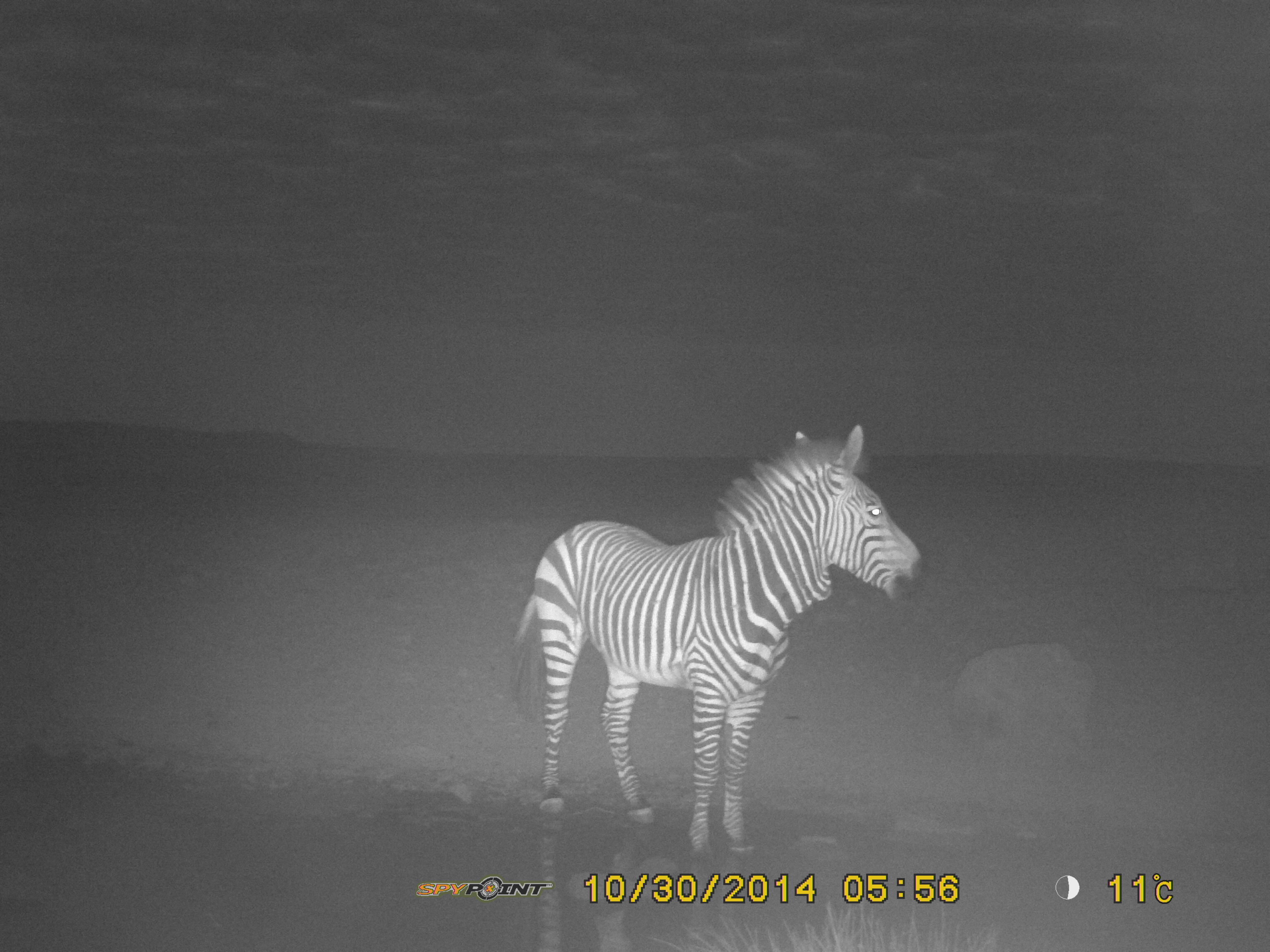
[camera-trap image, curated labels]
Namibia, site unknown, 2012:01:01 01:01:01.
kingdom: Animalia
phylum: Chordata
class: Mammalia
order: Perissodactyla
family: Equidae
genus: Equus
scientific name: Equus zebra hartmannae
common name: hartmann's mountain zebra